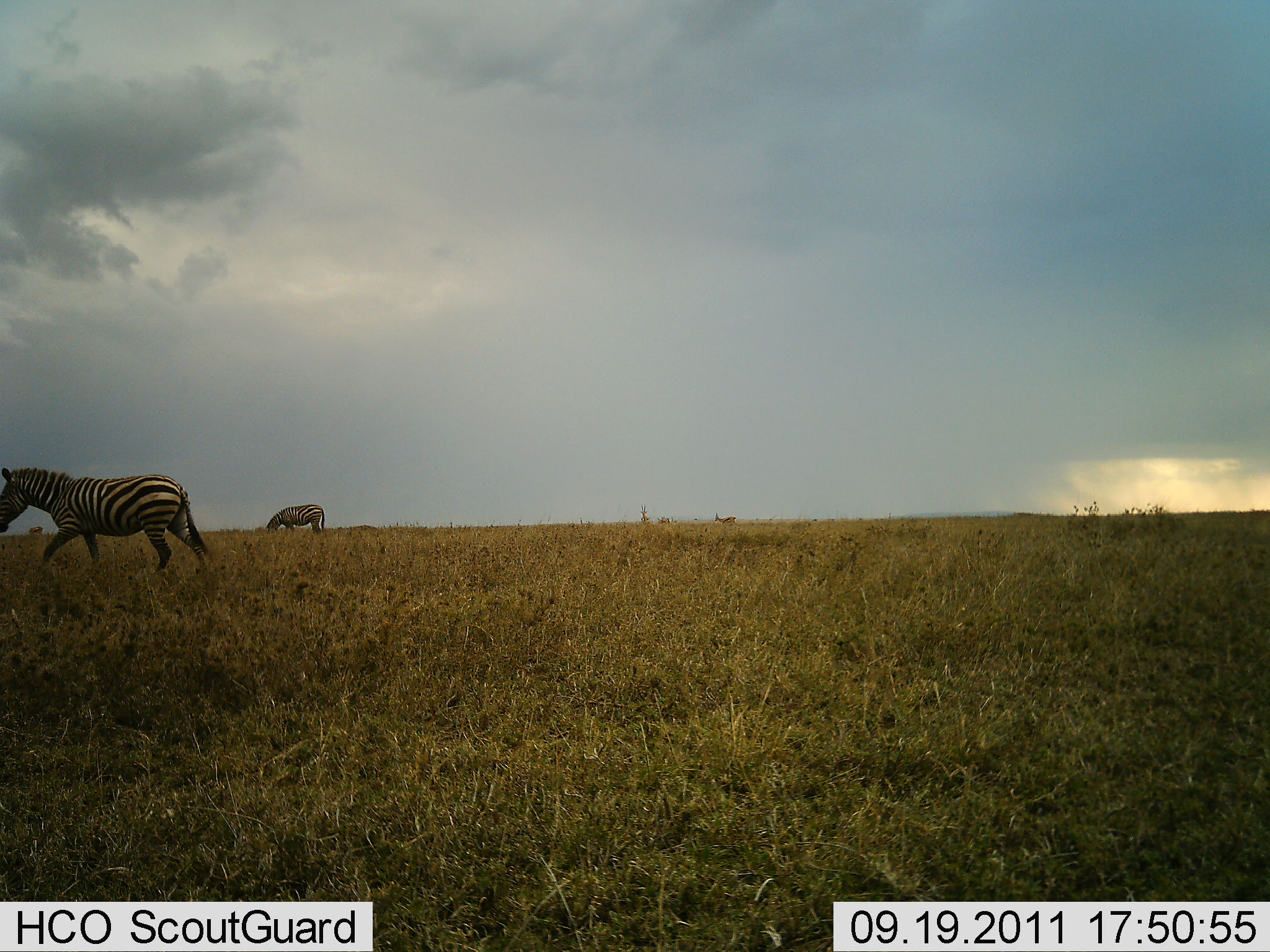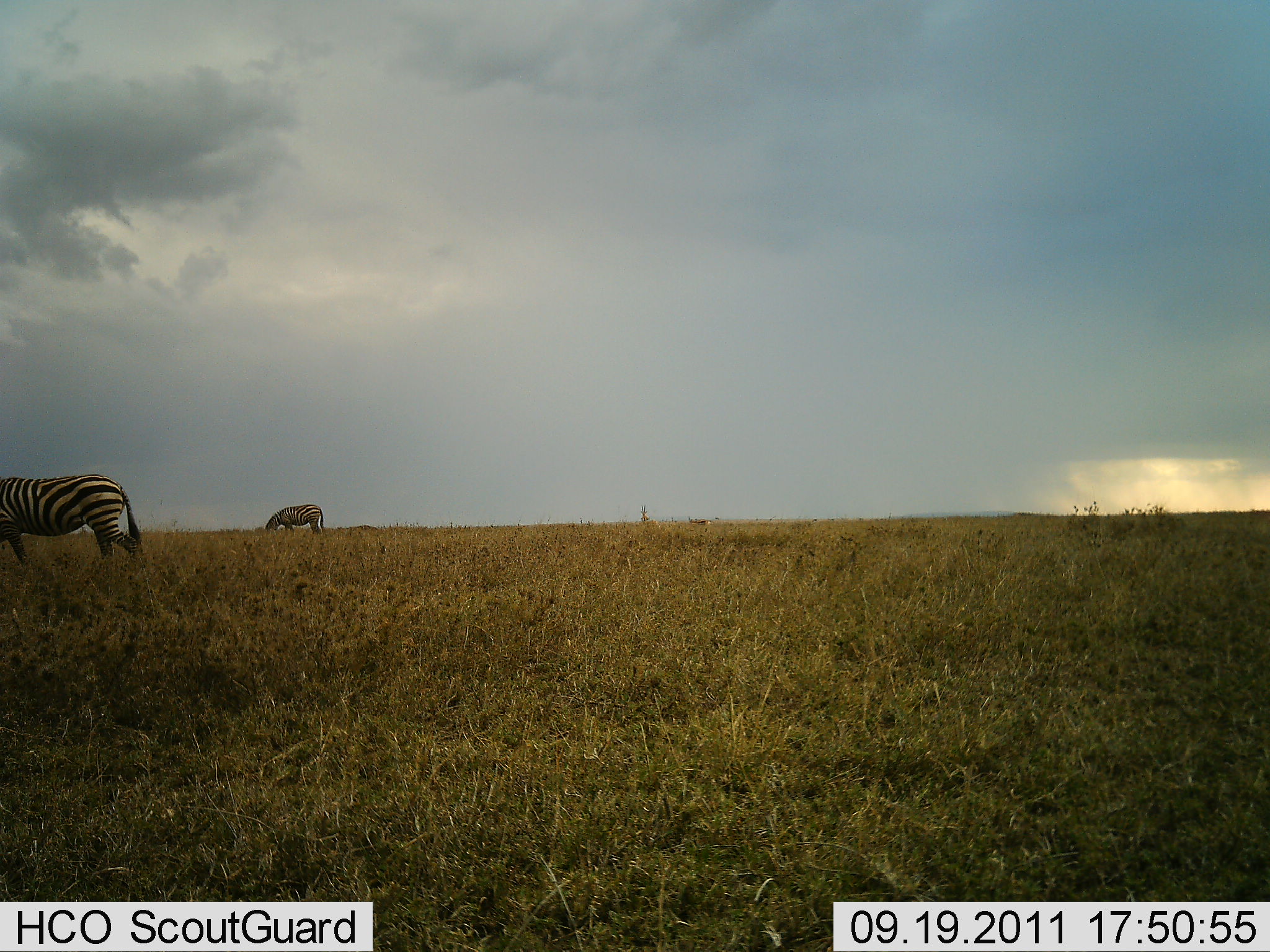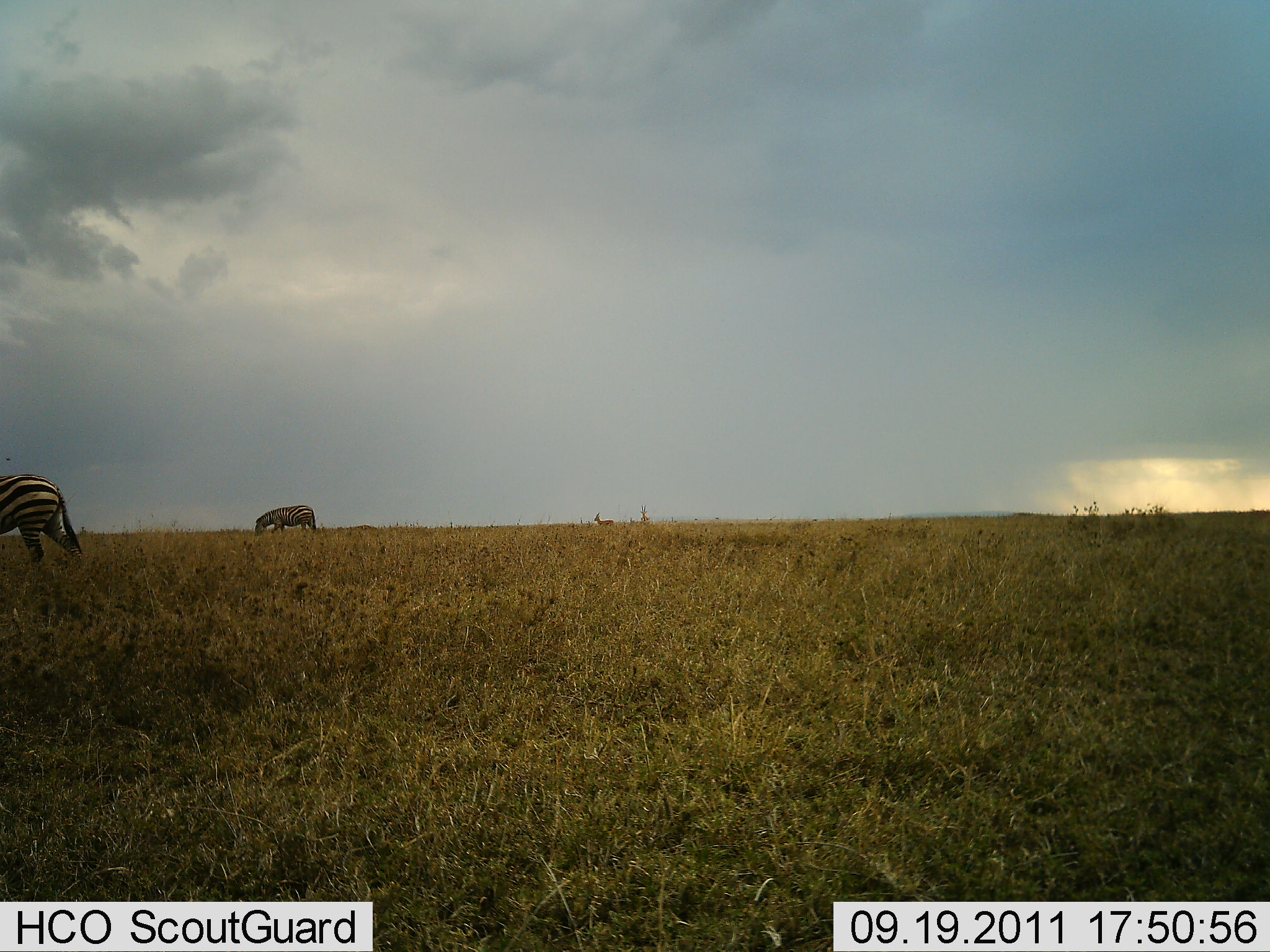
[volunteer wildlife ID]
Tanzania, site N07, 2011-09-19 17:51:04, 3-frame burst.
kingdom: Animalia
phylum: Chordata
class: Mammalia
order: Perissodactyla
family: Equidae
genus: Equus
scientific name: Equus quagga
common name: plains zebra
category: zebra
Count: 2.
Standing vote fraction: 21%.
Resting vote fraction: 0%.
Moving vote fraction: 79%.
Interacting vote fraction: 0%.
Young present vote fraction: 0%.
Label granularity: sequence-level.